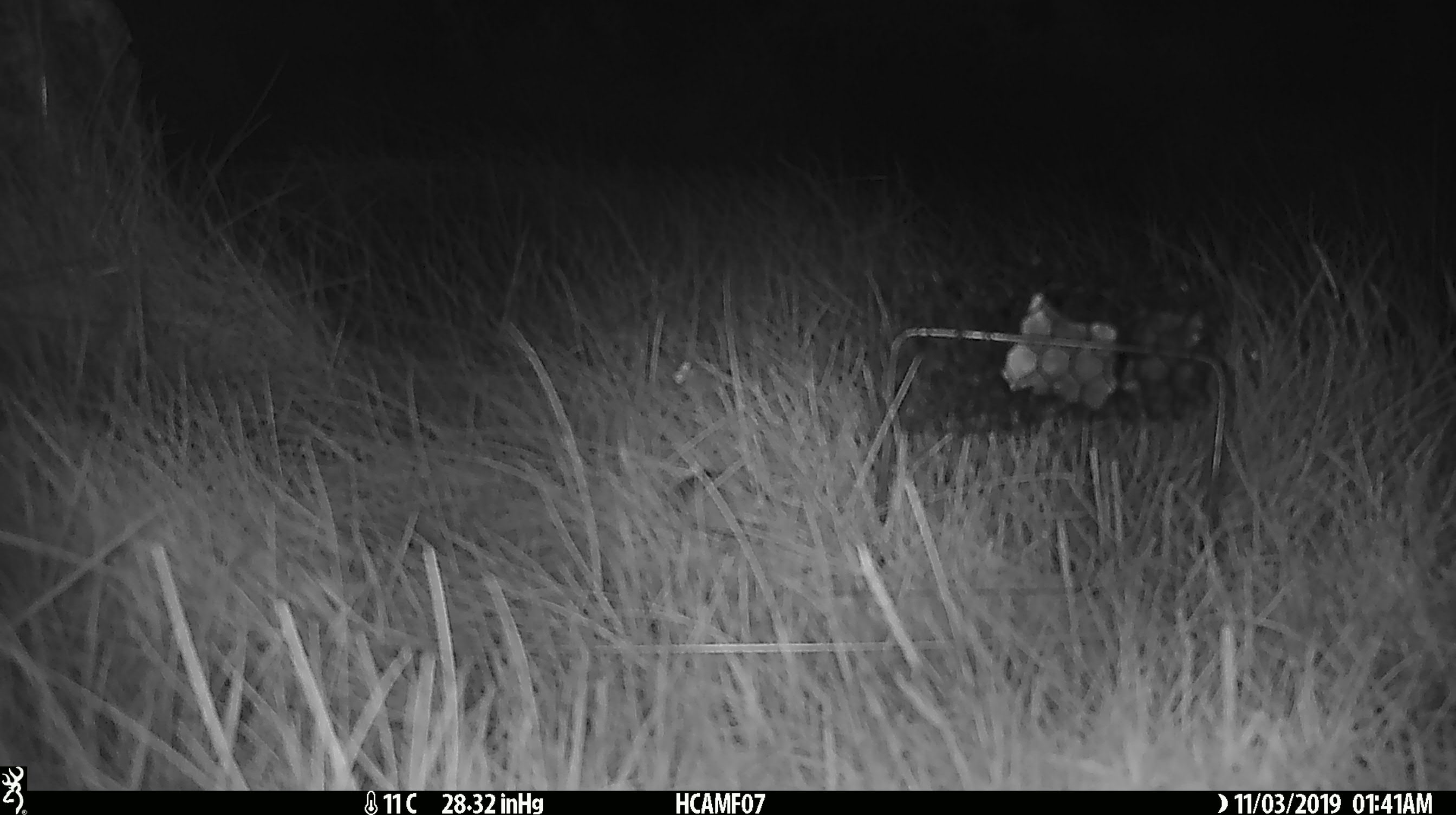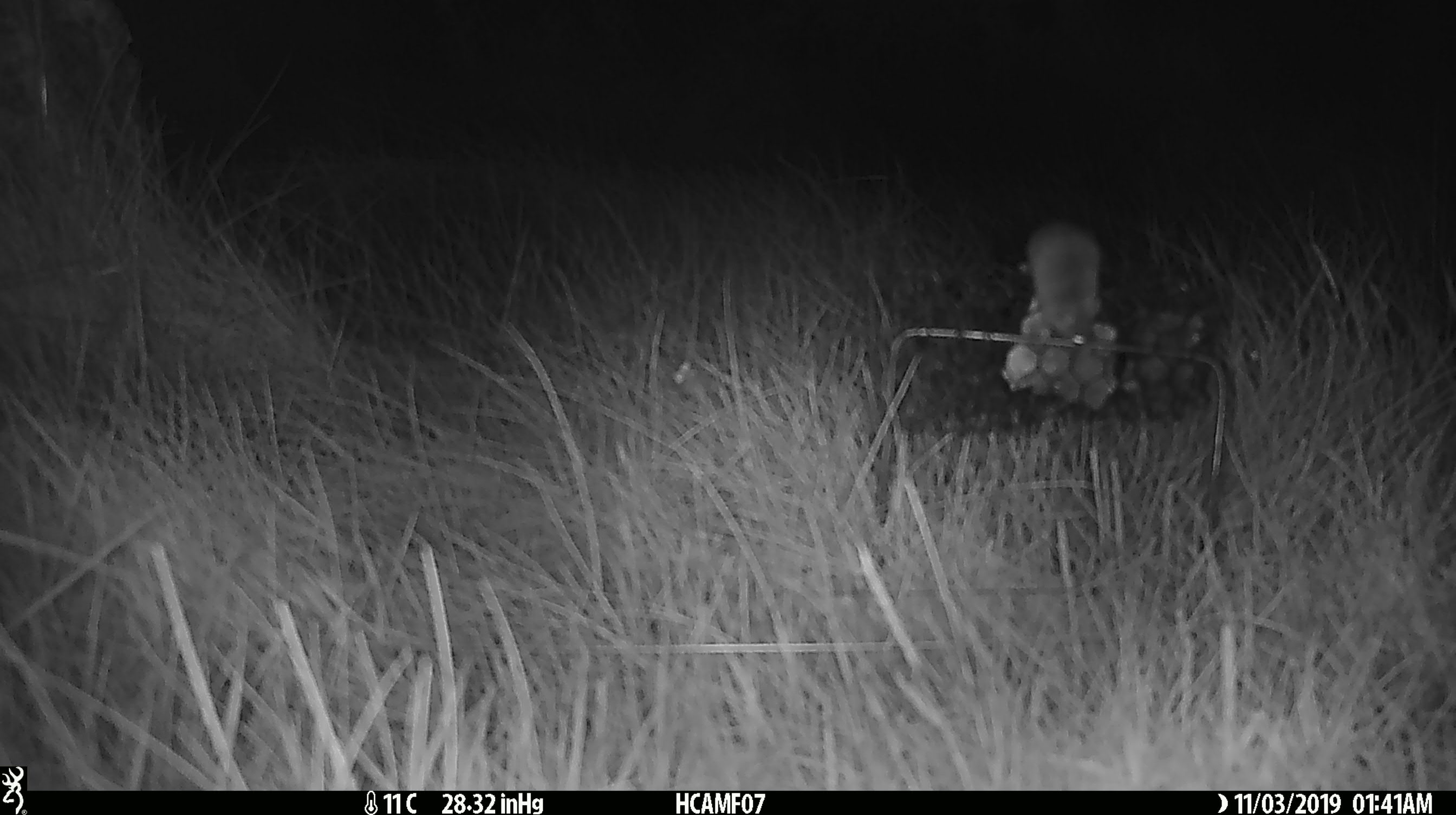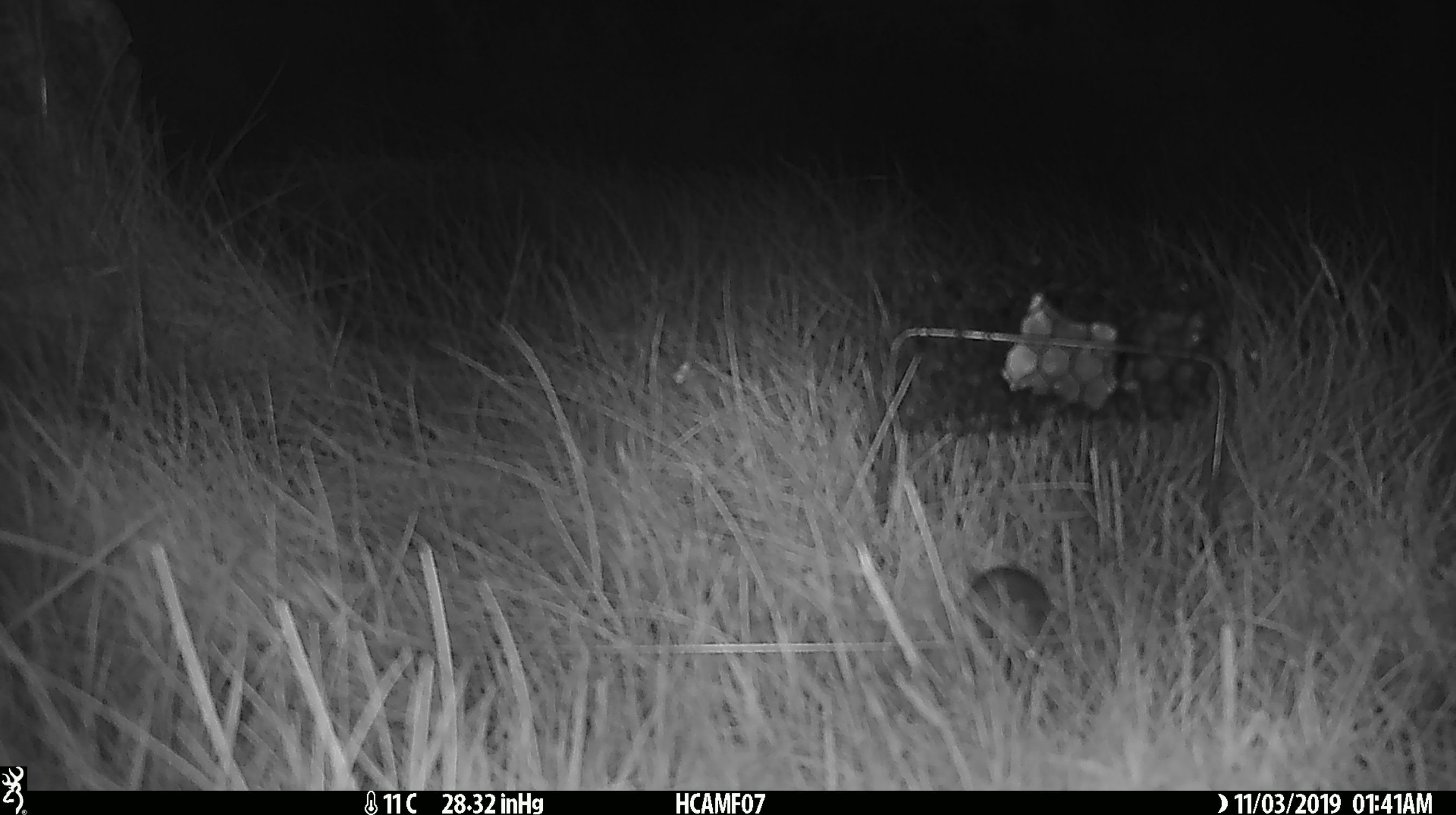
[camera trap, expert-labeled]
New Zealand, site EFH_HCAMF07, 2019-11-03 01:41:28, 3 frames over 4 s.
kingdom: Animalia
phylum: Chordata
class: Mammalia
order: Rodentia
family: Muridae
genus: Mus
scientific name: Mus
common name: mouse